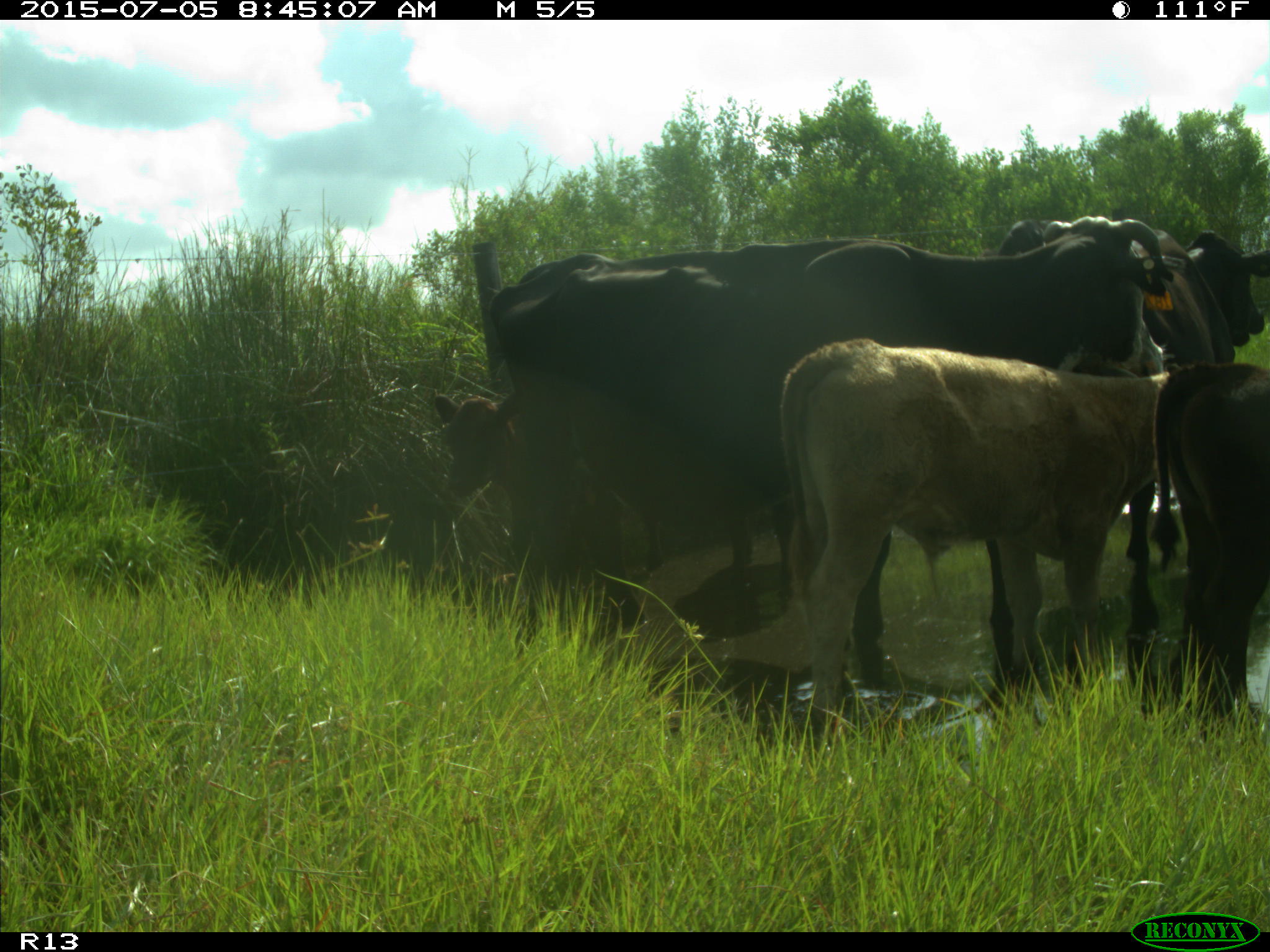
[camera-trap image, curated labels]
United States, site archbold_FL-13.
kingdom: Animalia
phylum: Chordata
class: Mammalia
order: Artiodactyla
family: Bovidae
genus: Bos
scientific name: Bos taurus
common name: domestic cow